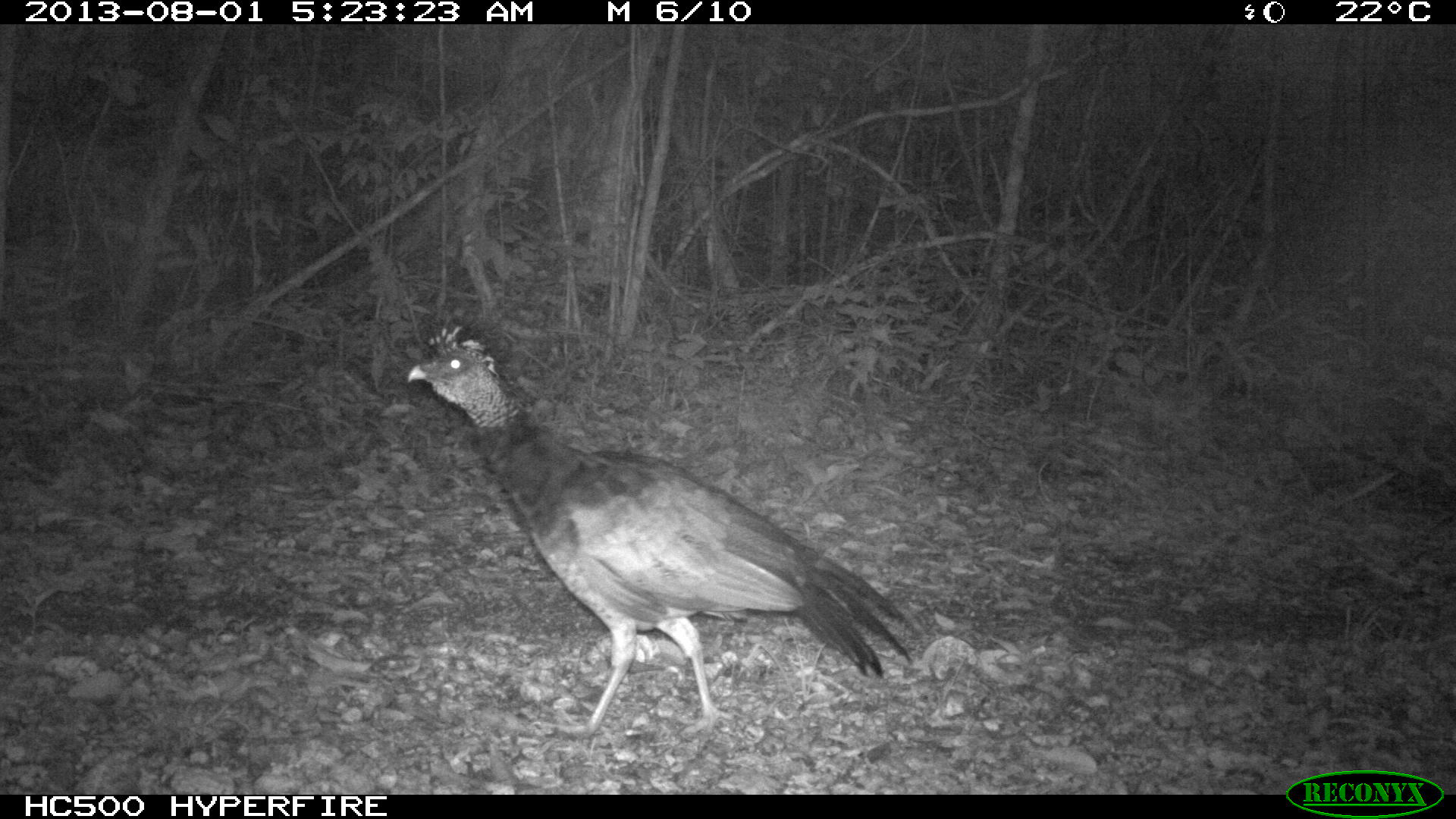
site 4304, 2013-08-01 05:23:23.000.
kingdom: Animalia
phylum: Chordata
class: Aves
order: Galliformes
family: Cracidae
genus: Crax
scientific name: Crax rubra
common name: great curassow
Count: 1.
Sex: female.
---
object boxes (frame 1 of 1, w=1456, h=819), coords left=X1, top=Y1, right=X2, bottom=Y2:
crax rubra: left=407, top=318, right=917, bottom=744